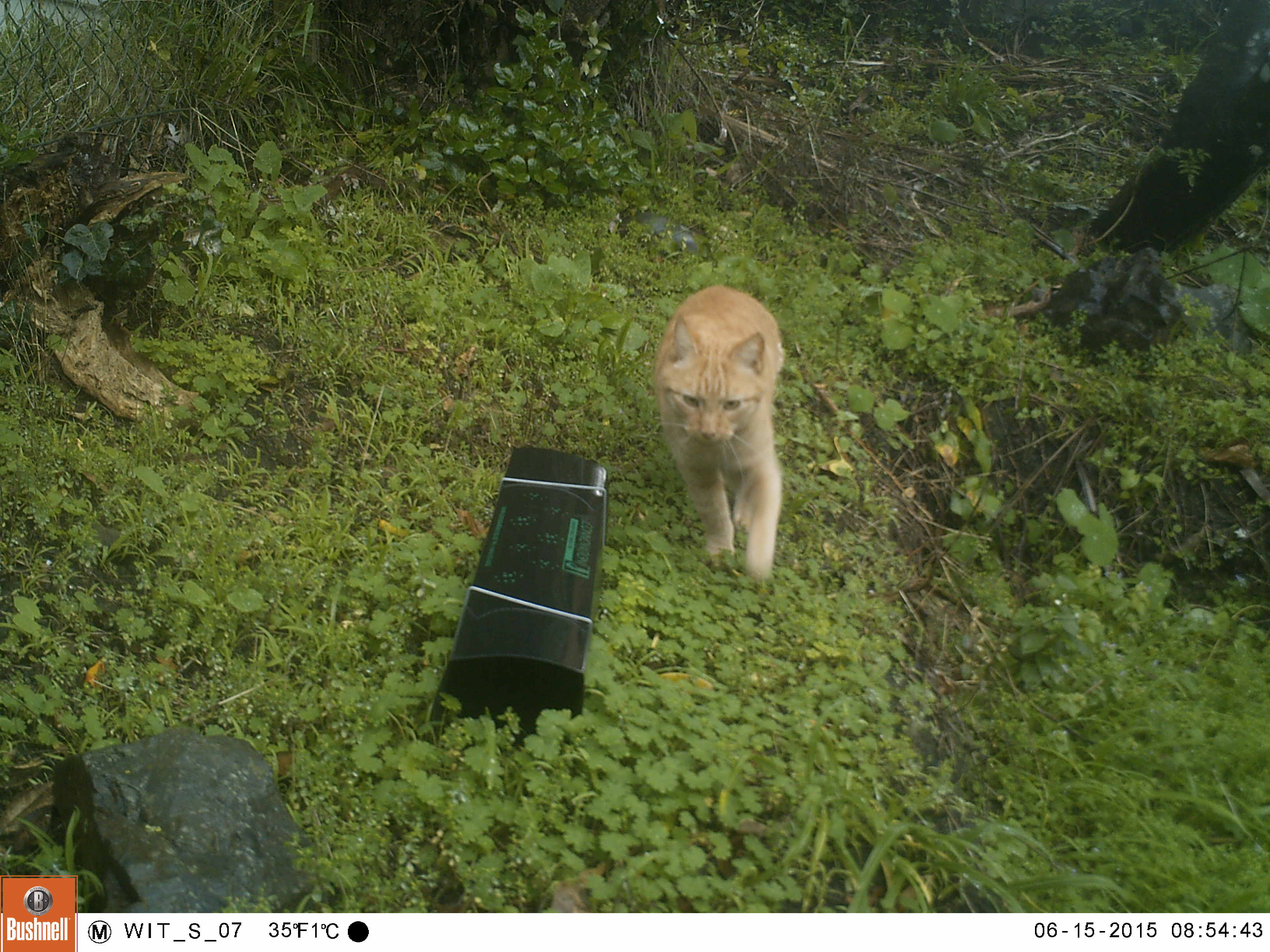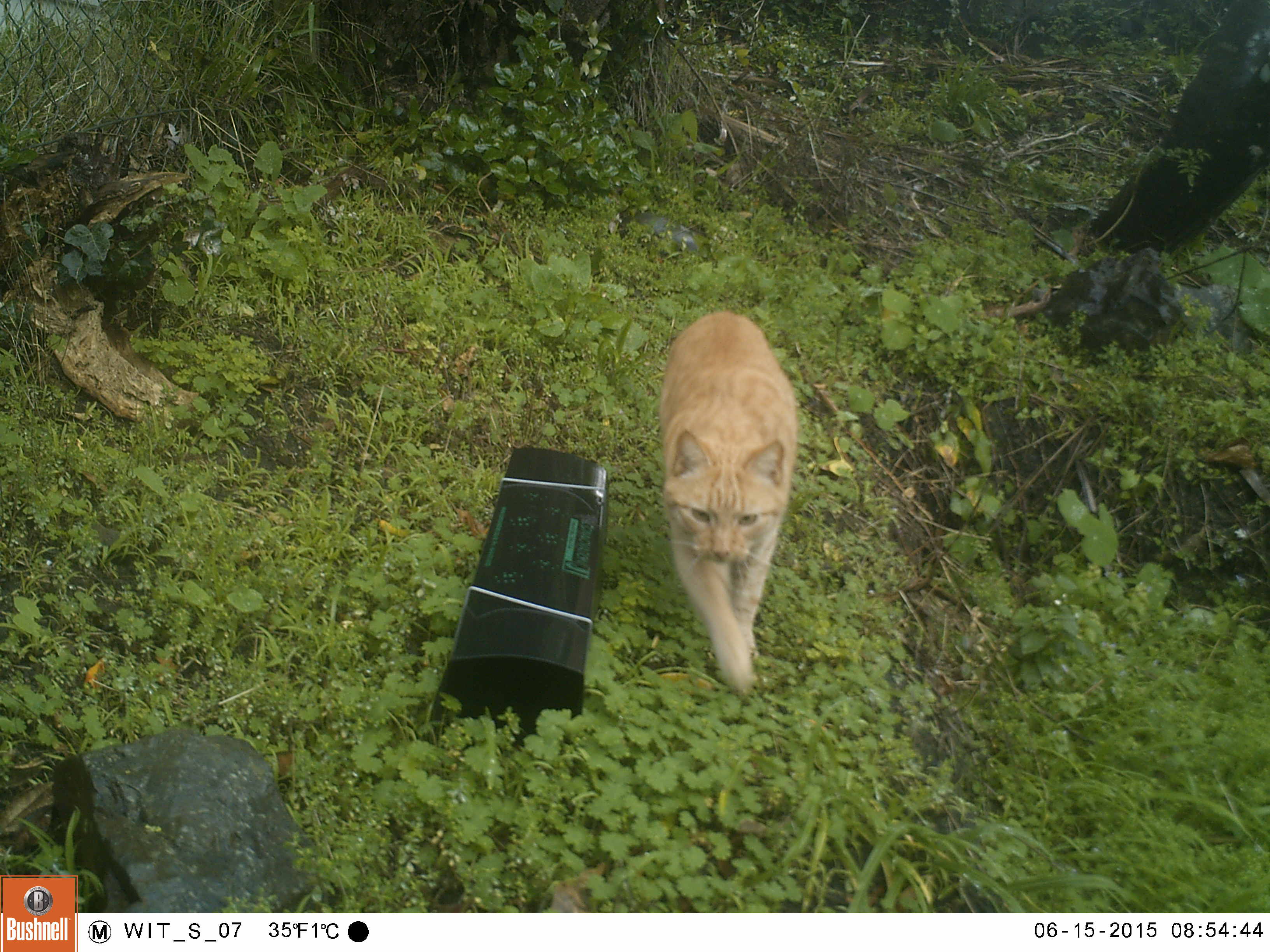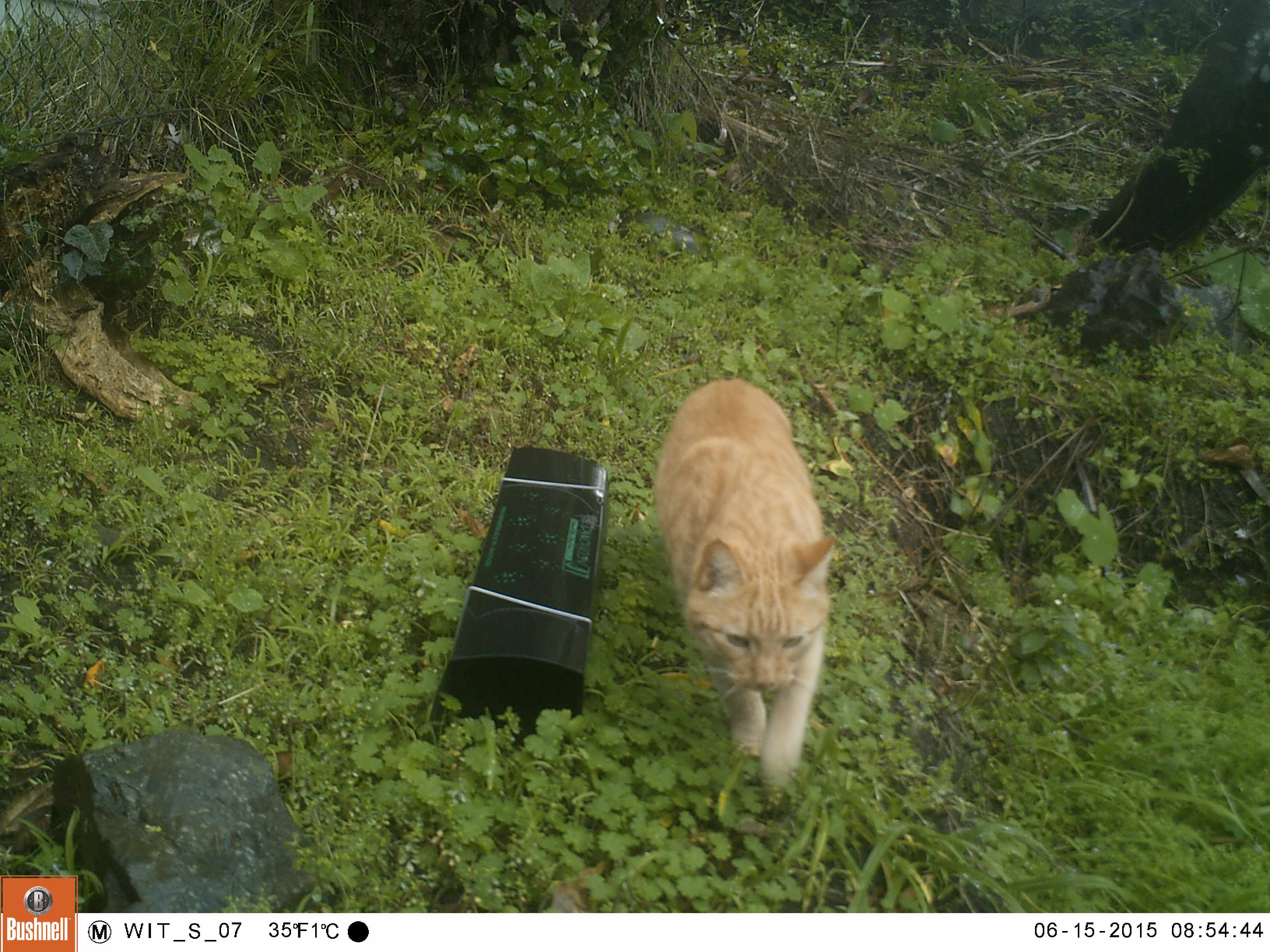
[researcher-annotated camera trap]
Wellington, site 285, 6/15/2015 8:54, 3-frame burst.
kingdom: Animalia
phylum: Chordata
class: Mammalia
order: Carnivora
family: Felidae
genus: Felis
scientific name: Felis catus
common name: cat